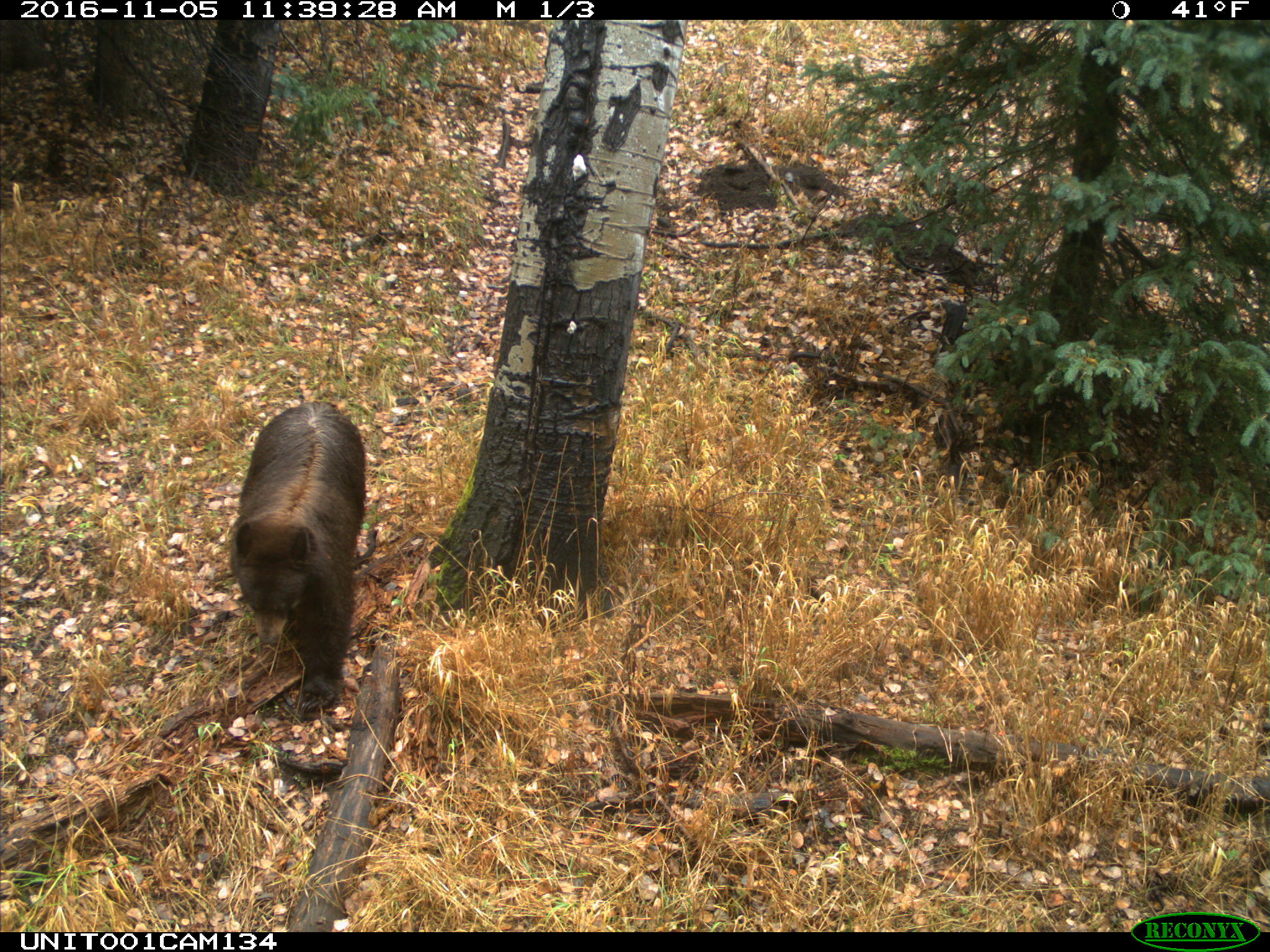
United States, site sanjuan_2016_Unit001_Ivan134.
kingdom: Animalia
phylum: Chordata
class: Mammalia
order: Carnivora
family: Ursidae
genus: Ursus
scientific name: Ursus americanus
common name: american black bear